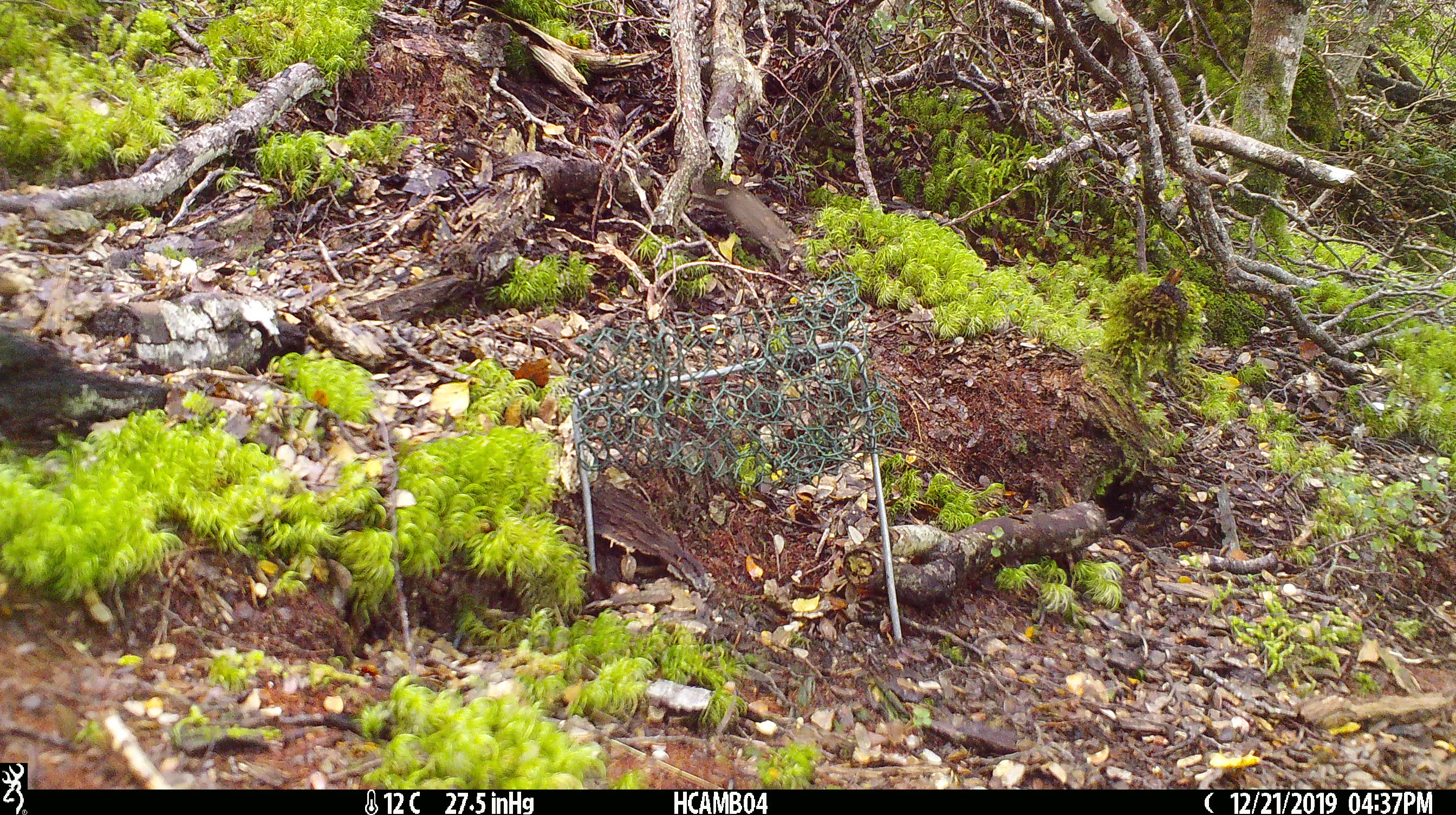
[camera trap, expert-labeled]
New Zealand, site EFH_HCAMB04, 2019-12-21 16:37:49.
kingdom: Animalia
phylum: Chordata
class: Mammalia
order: Rodentia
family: Muridae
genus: Mus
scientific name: Mus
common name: mouse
Mouse (Mus).